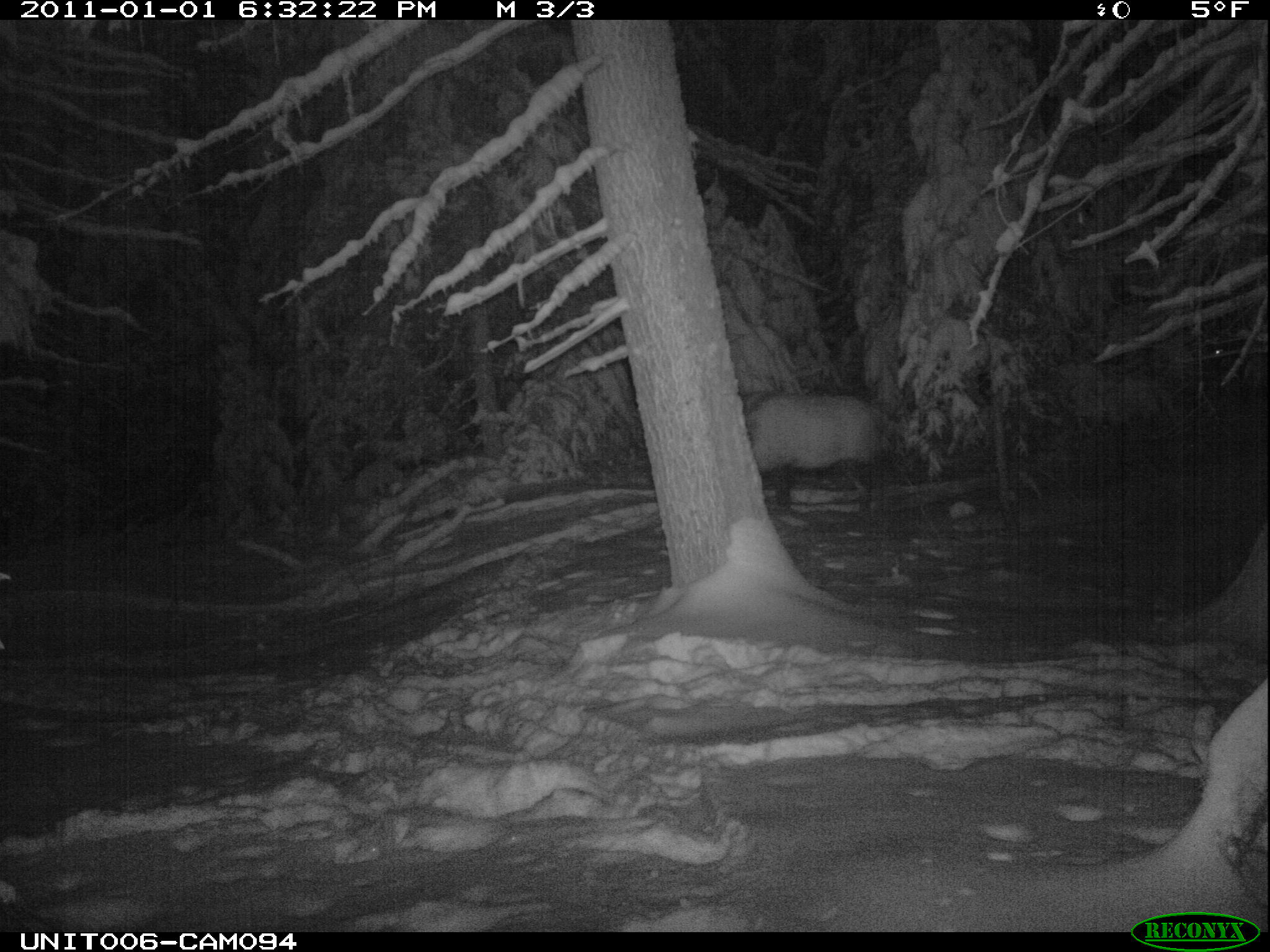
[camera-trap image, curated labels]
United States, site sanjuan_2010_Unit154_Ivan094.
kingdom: Animalia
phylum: Chordata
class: Mammalia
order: Artiodactyla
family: Cervidae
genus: Cervus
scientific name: Cervus elaphus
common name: red deer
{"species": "Cervus elaphus (red deer)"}